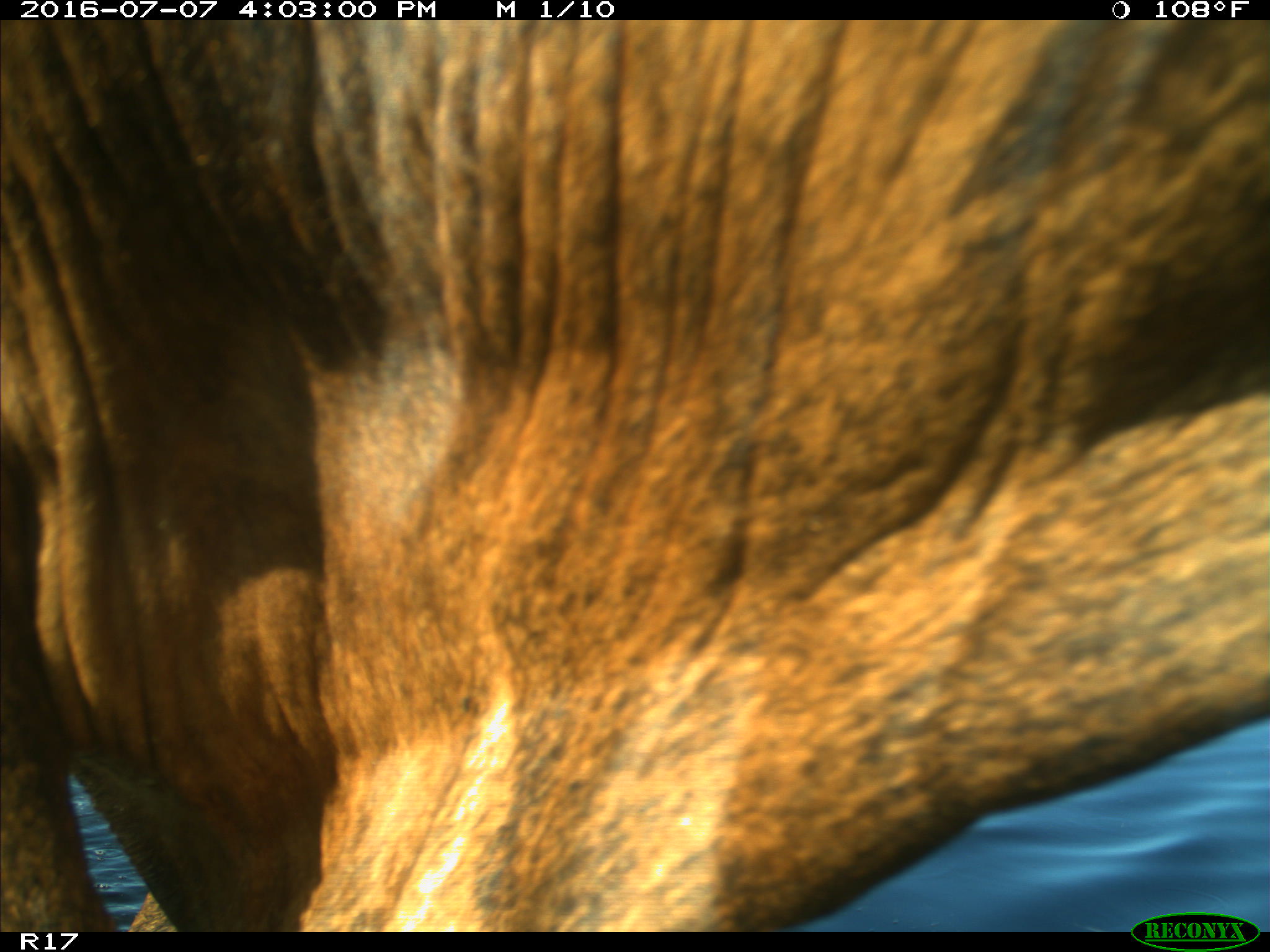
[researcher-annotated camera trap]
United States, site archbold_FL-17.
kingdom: Animalia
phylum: Chordata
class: Mammalia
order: Artiodactyla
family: Bovidae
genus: Bos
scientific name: Bos taurus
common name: domestic cow